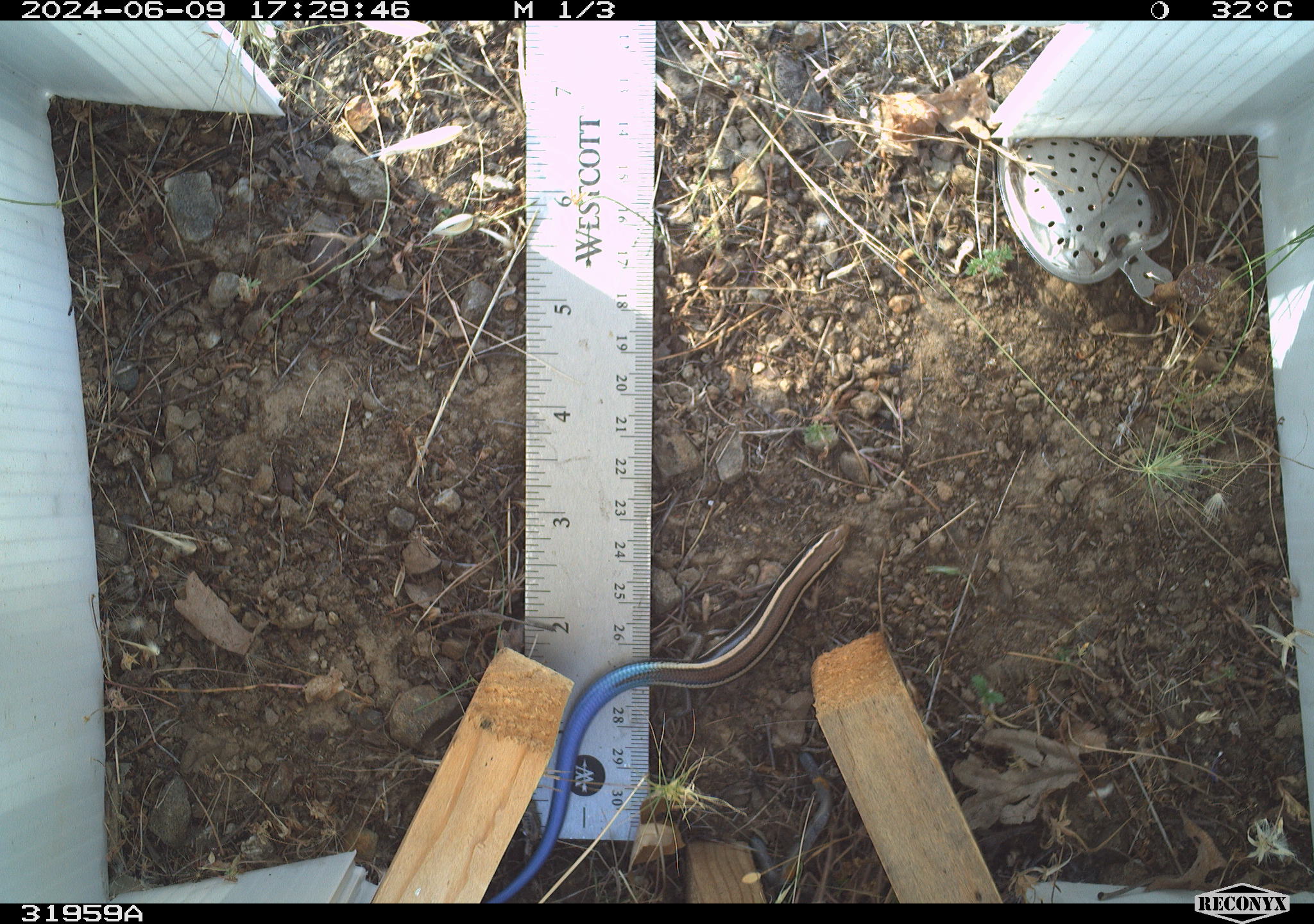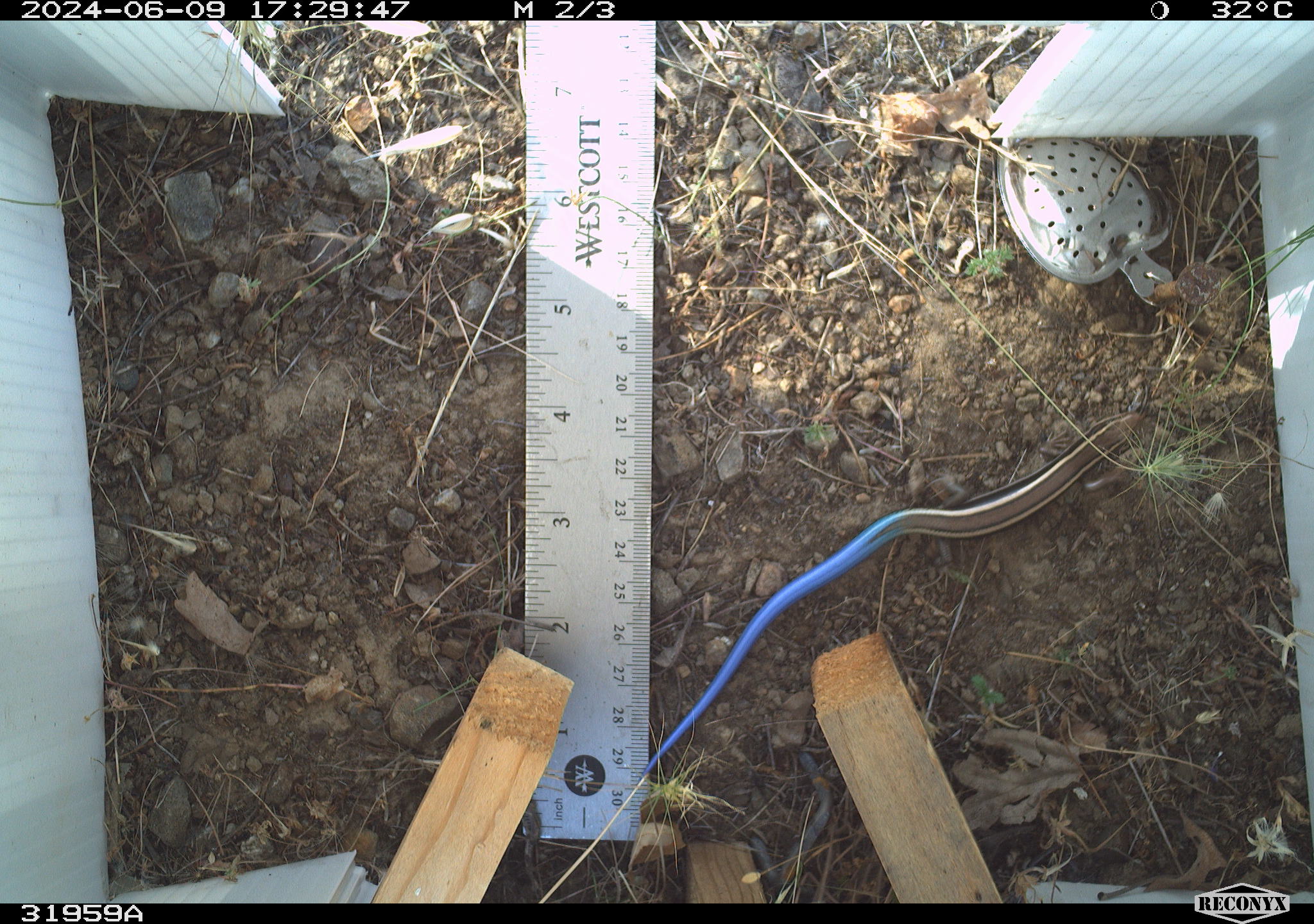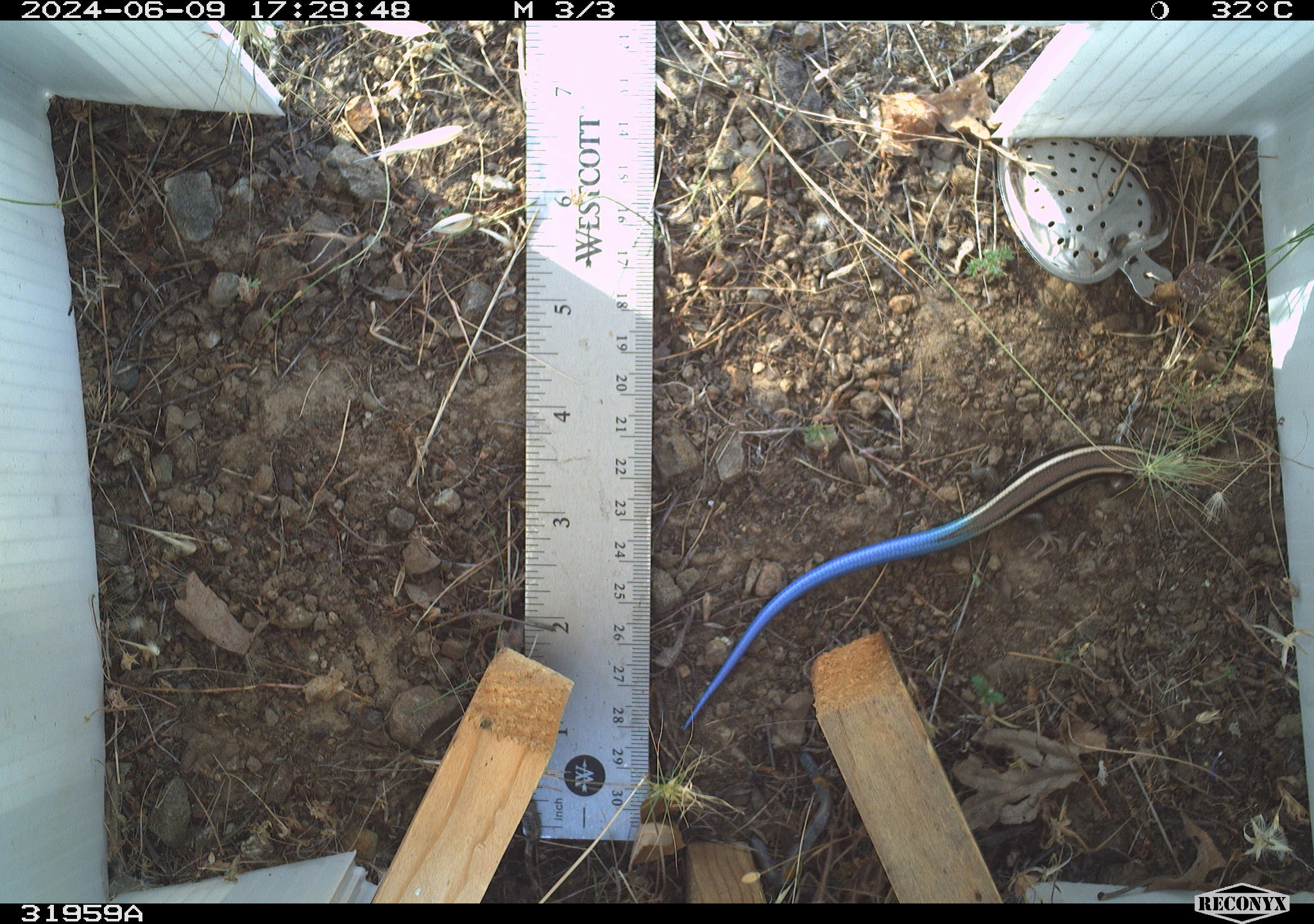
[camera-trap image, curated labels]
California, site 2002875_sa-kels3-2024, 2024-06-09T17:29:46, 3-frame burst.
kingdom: Animalia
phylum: Chordata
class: Reptilia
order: Squamata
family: Scincidae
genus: Plestiodon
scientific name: Plestiodon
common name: blue-tailed skinks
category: plestiodon species